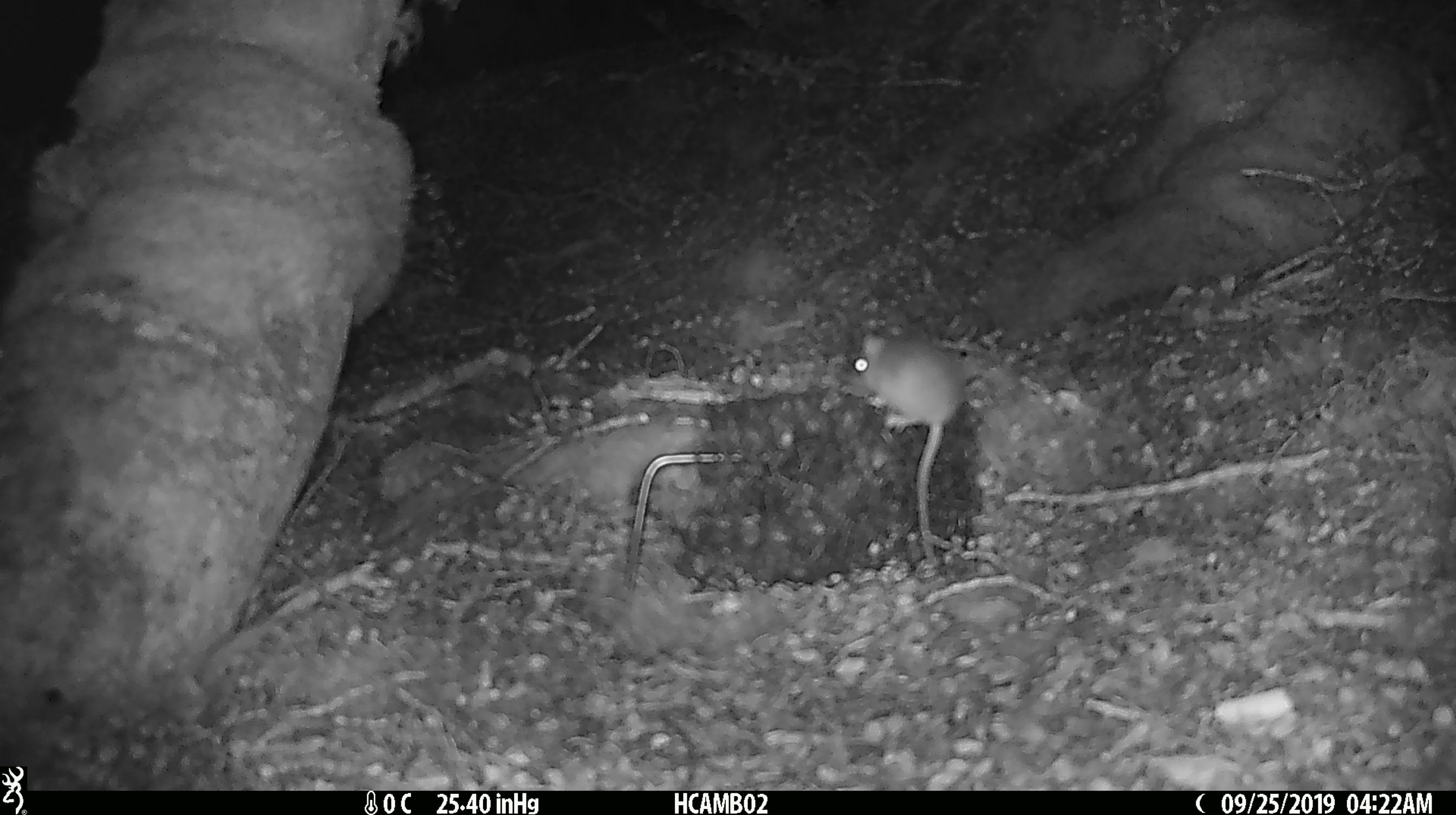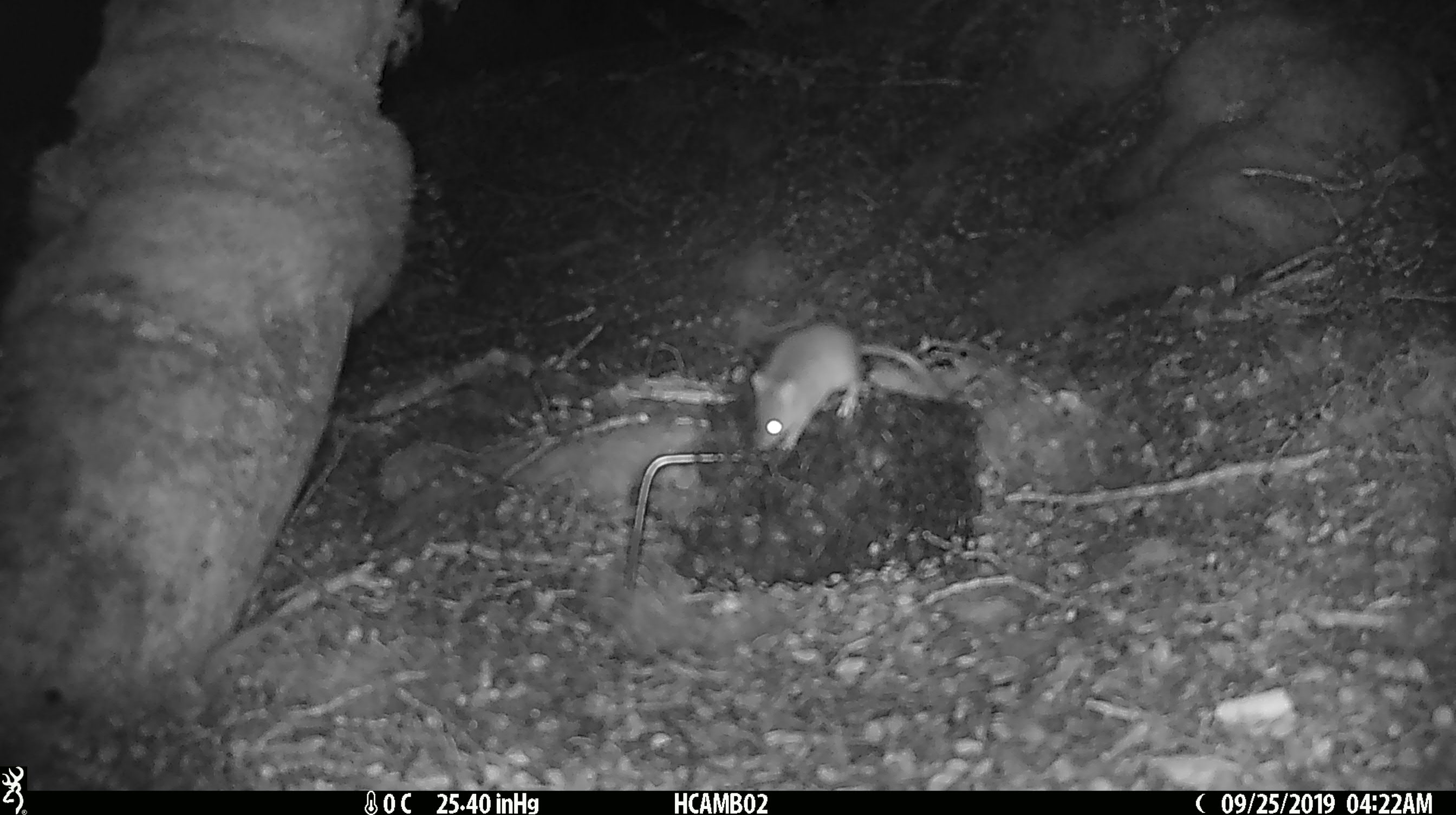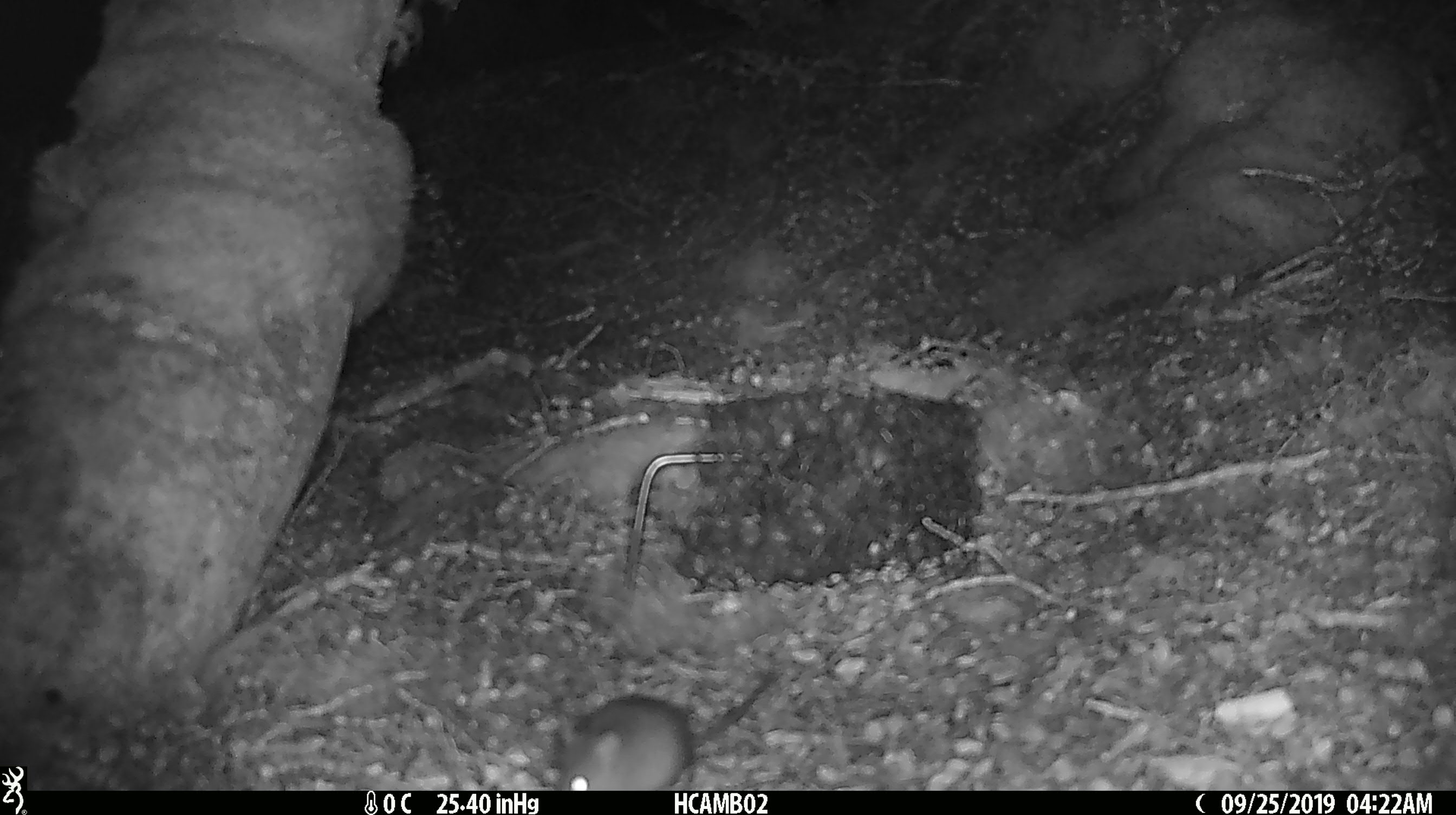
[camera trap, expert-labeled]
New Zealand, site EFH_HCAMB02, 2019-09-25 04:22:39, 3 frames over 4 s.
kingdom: Animalia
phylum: Chordata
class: Mammalia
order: Rodentia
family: Muridae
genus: Mus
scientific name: Mus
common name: mouse